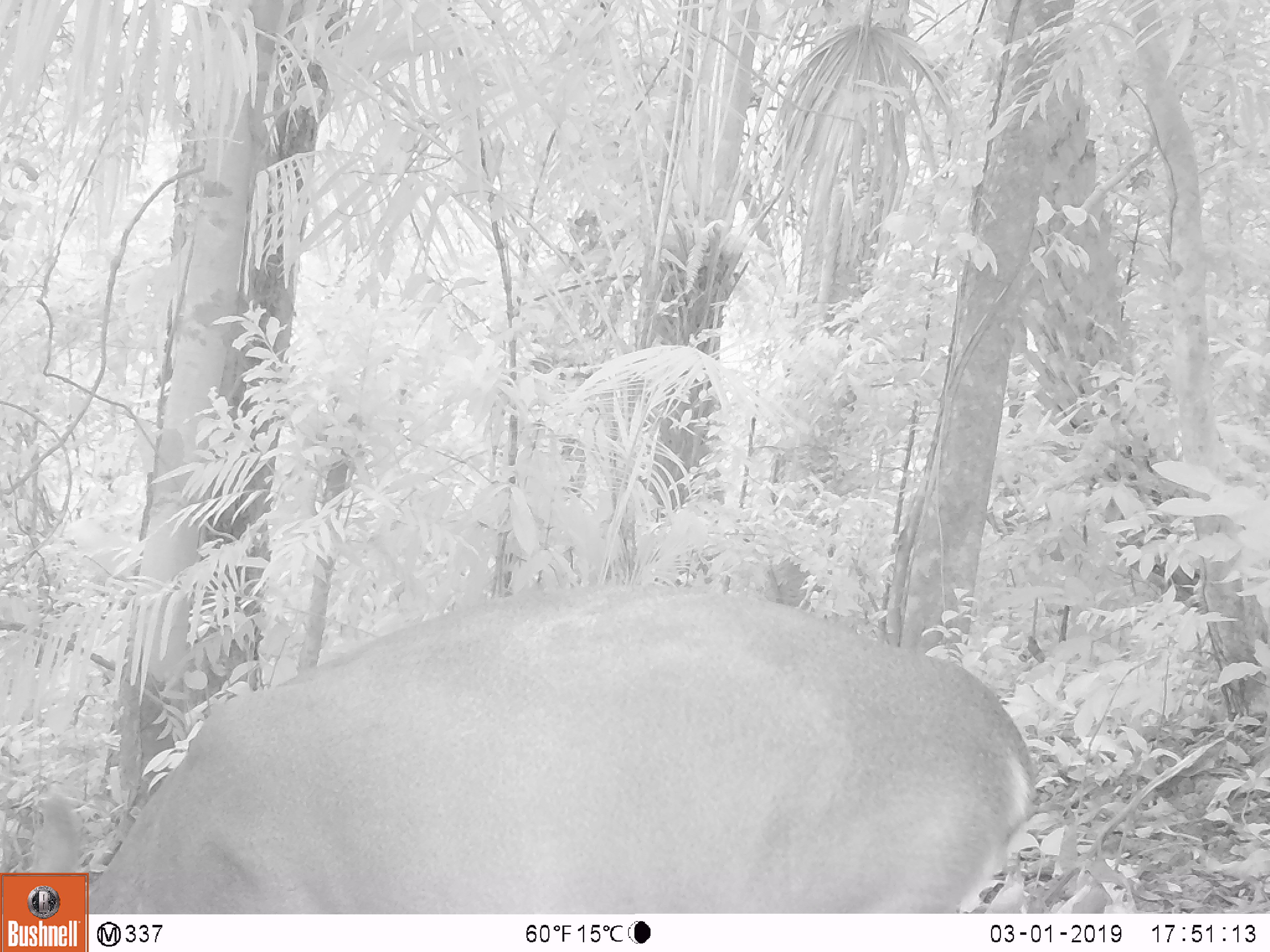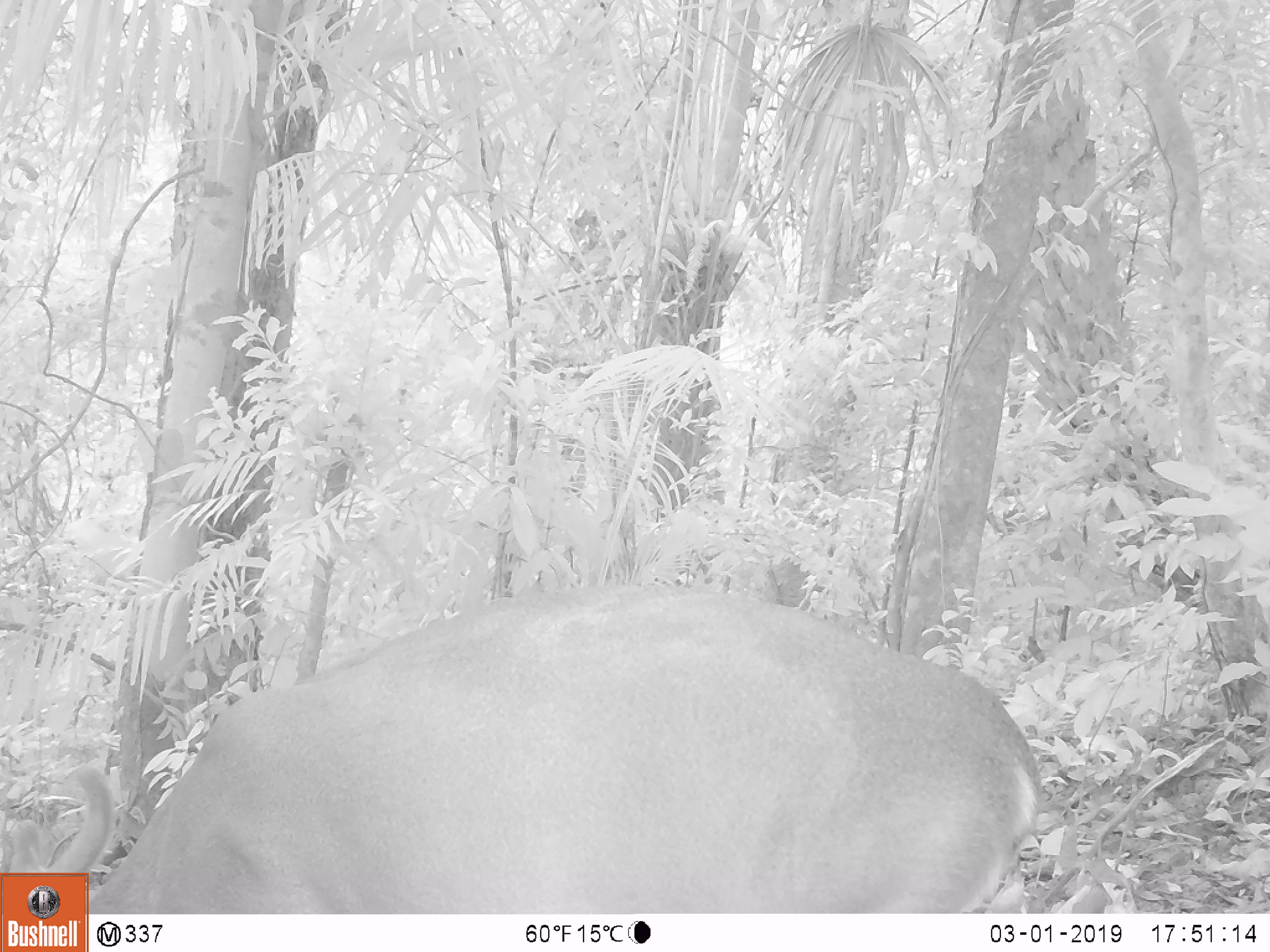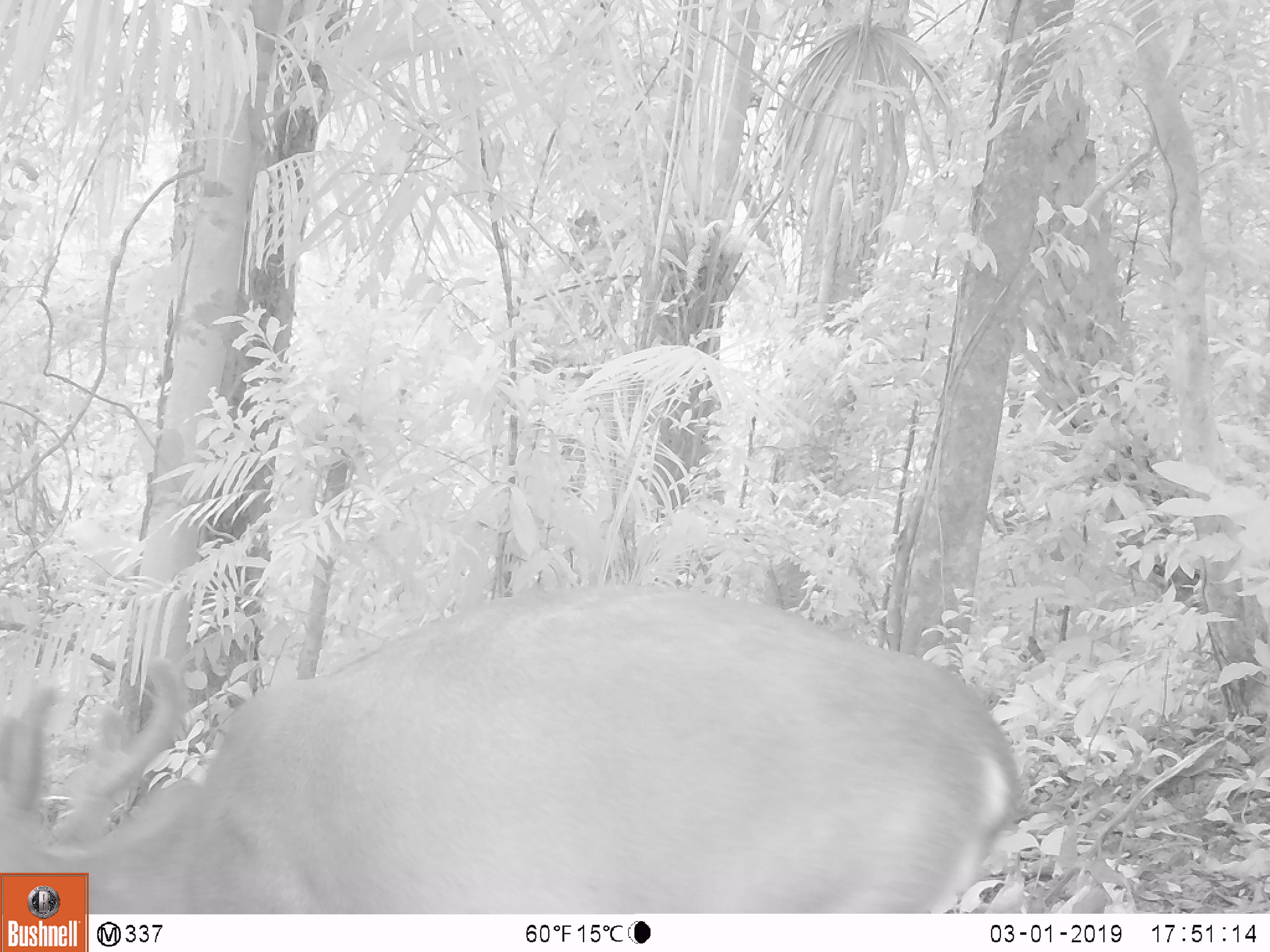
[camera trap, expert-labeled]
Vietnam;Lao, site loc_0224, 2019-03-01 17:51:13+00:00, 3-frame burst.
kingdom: Animalia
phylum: Chordata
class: Mammalia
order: Artiodactyla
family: Cervidae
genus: Muntiacus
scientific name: Muntiacus vuquangensis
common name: large-antlered muntjac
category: large antlered muntjac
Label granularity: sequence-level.